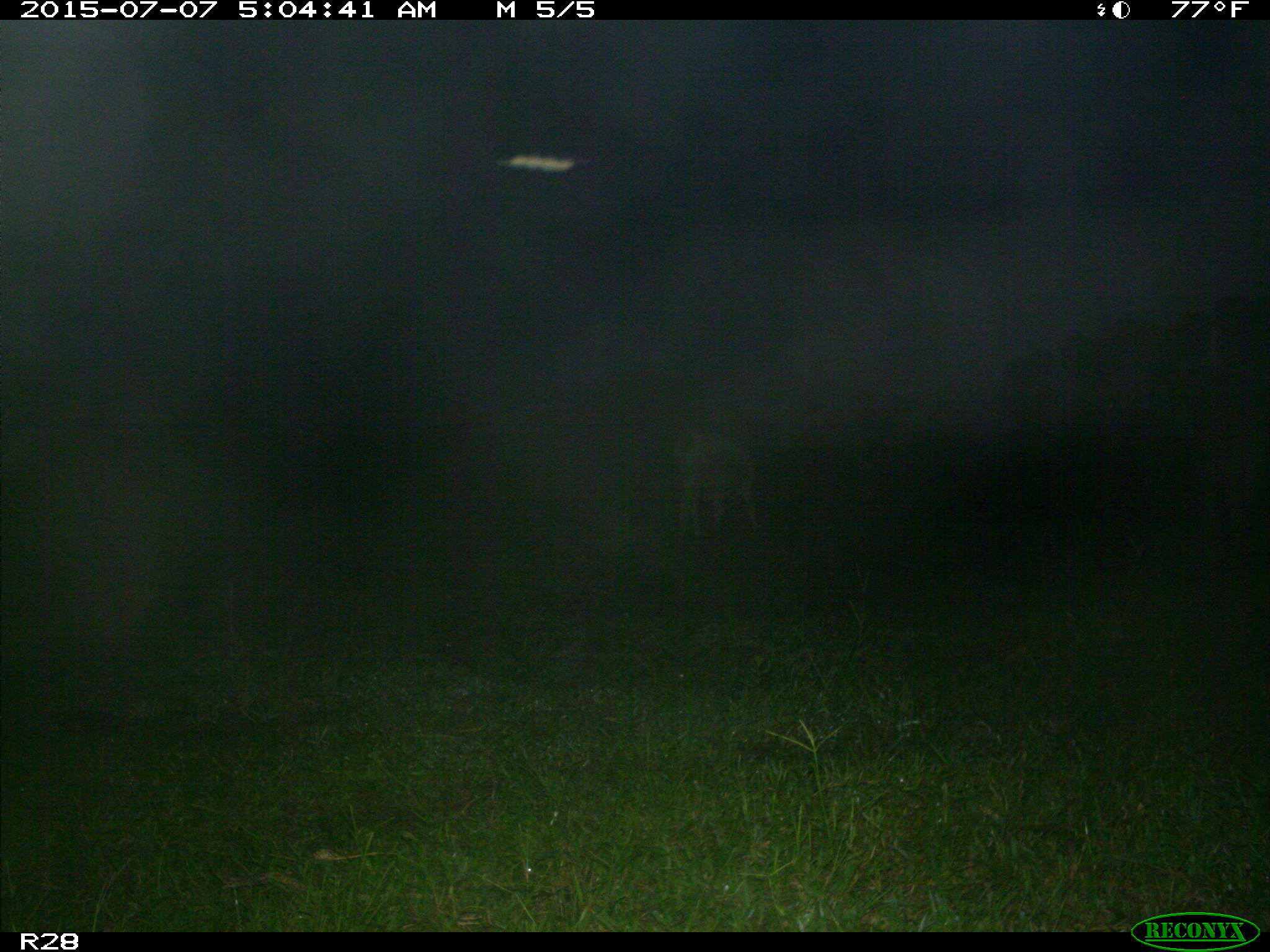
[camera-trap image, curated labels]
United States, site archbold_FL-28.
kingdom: Animalia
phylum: Chordata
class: Mammalia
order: Artiodactyla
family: Bovidae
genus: Bos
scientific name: Bos taurus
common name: domestic cow